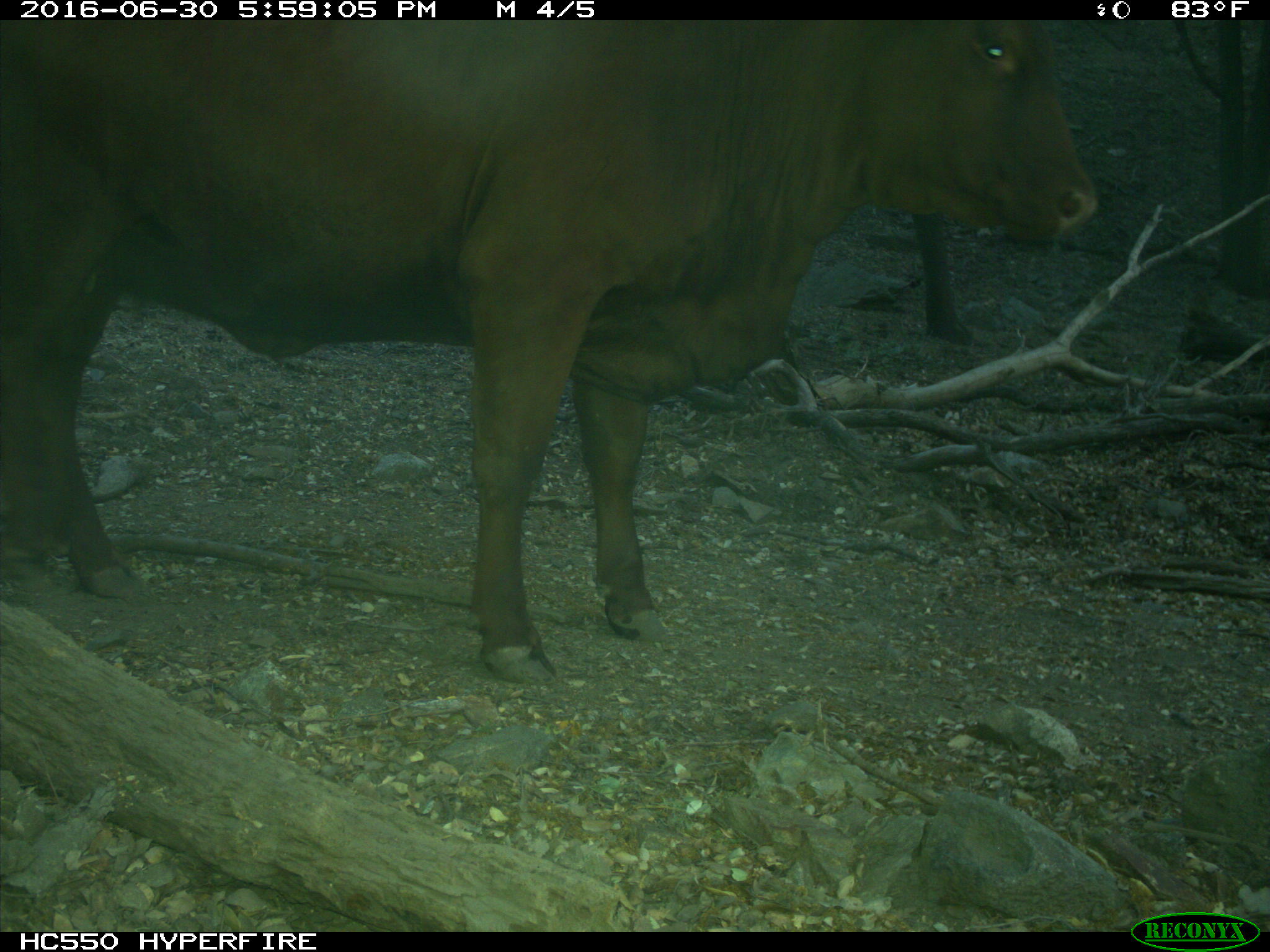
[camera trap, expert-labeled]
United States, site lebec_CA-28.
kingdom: Animalia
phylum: Chordata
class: Mammalia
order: Artiodactyla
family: Bovidae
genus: Bos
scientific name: Bos taurus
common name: domestic cow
Bos taurus (domestic cow).